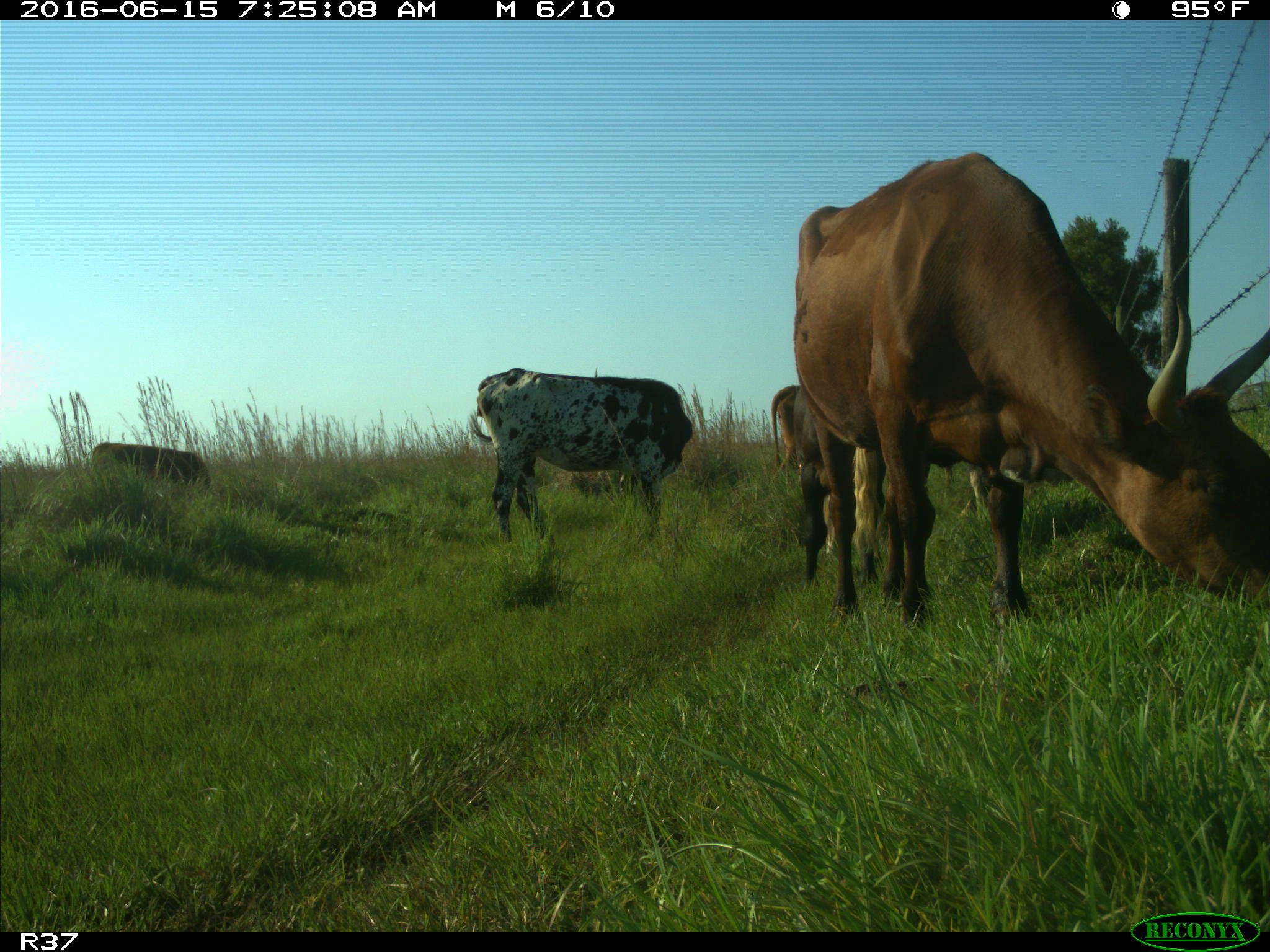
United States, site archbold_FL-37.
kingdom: Animalia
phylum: Chordata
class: Mammalia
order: Artiodactyla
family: Bovidae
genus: Bos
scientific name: Bos taurus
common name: domestic cow